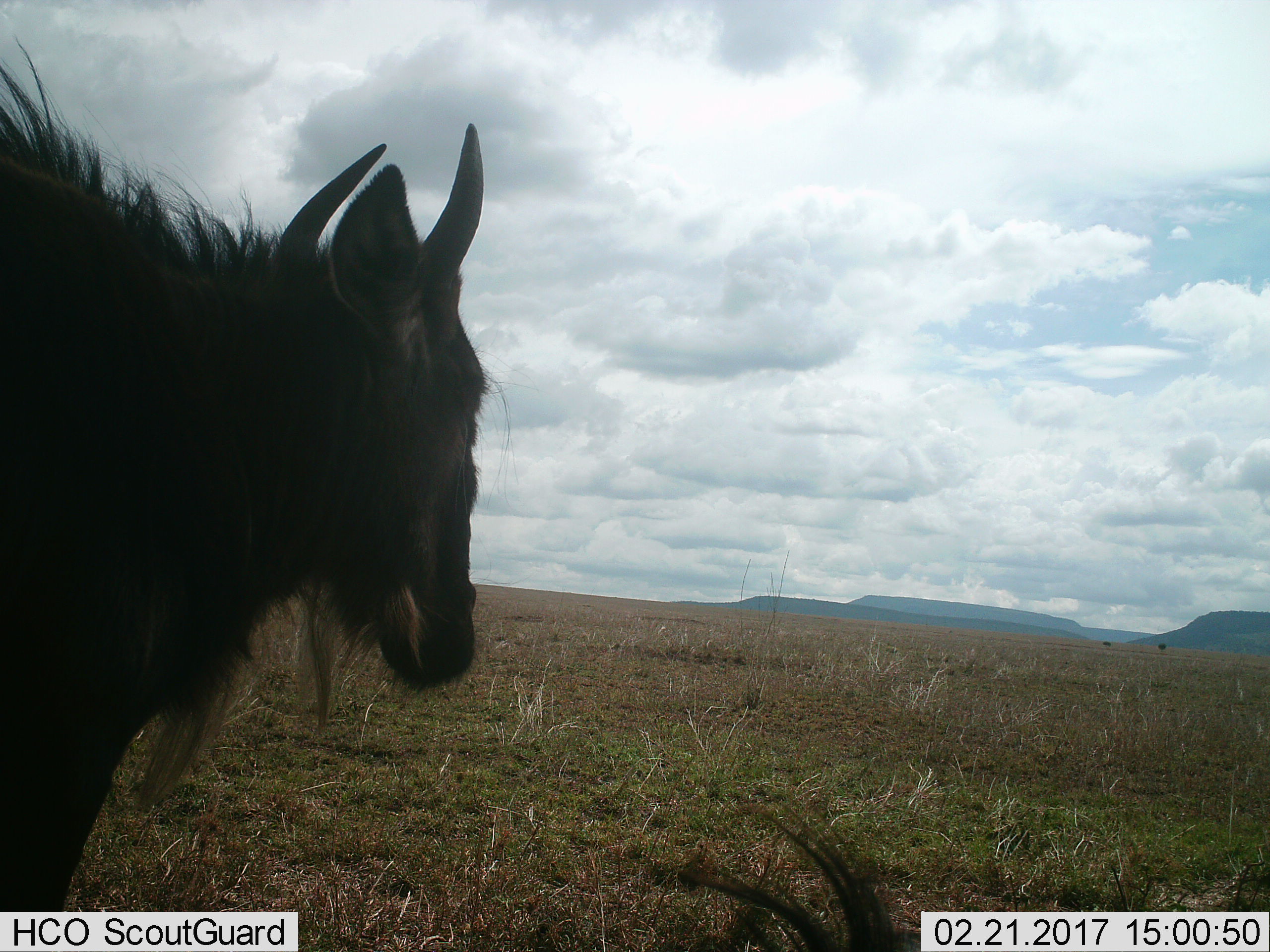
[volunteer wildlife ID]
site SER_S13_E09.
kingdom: Animalia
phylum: Chordata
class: Mammalia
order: Artiodactyla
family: Bovidae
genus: Connochaetes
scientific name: Connochaetes taurinus taurinus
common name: blue wildebeest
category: wildebeestblue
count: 2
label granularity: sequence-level